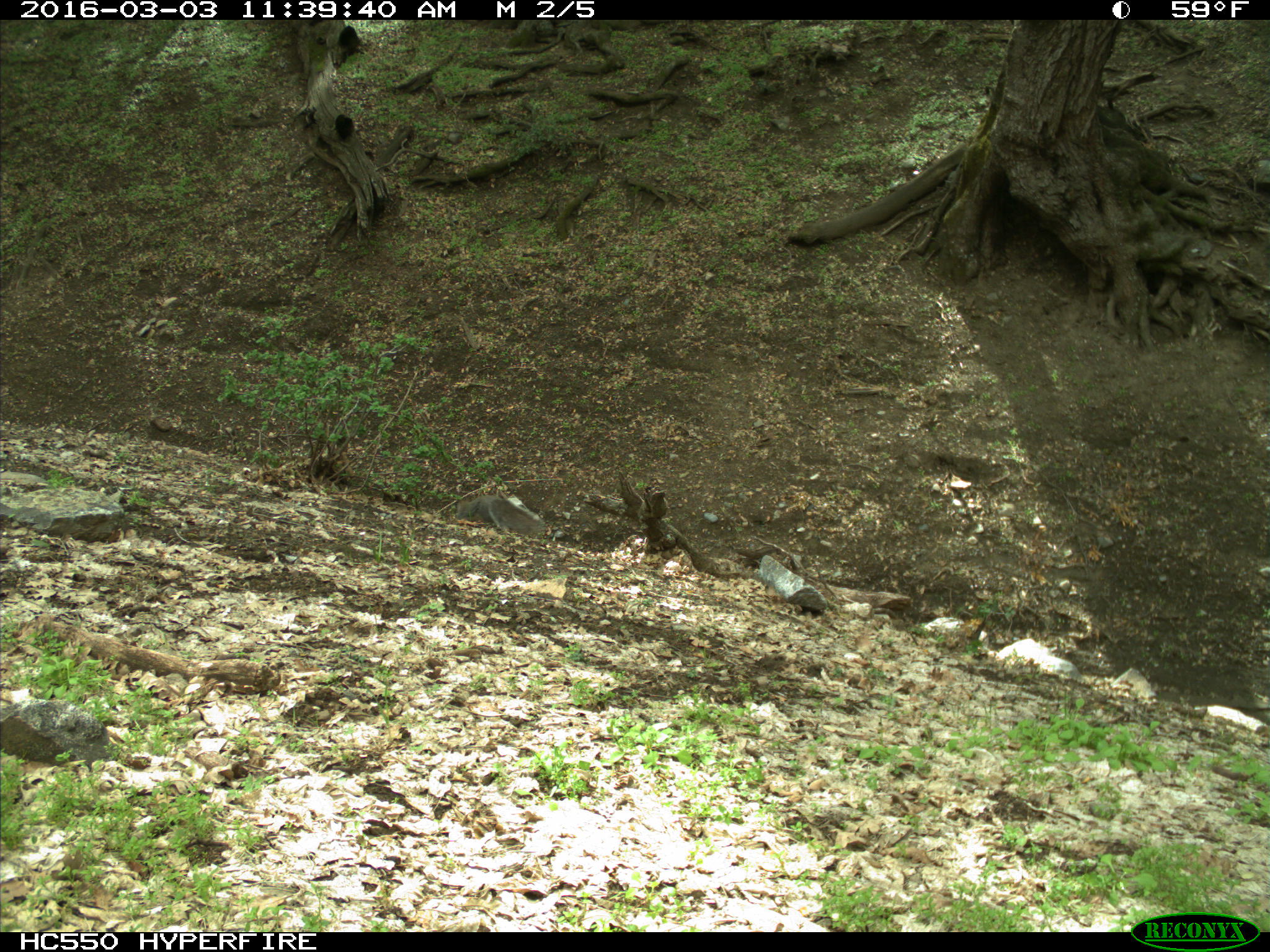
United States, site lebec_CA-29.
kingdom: Animalia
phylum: Chordata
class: Mammalia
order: Rodentia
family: Sciuridae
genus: Sciurus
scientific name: Sciurus carolinensis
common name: eastern gray squirrel